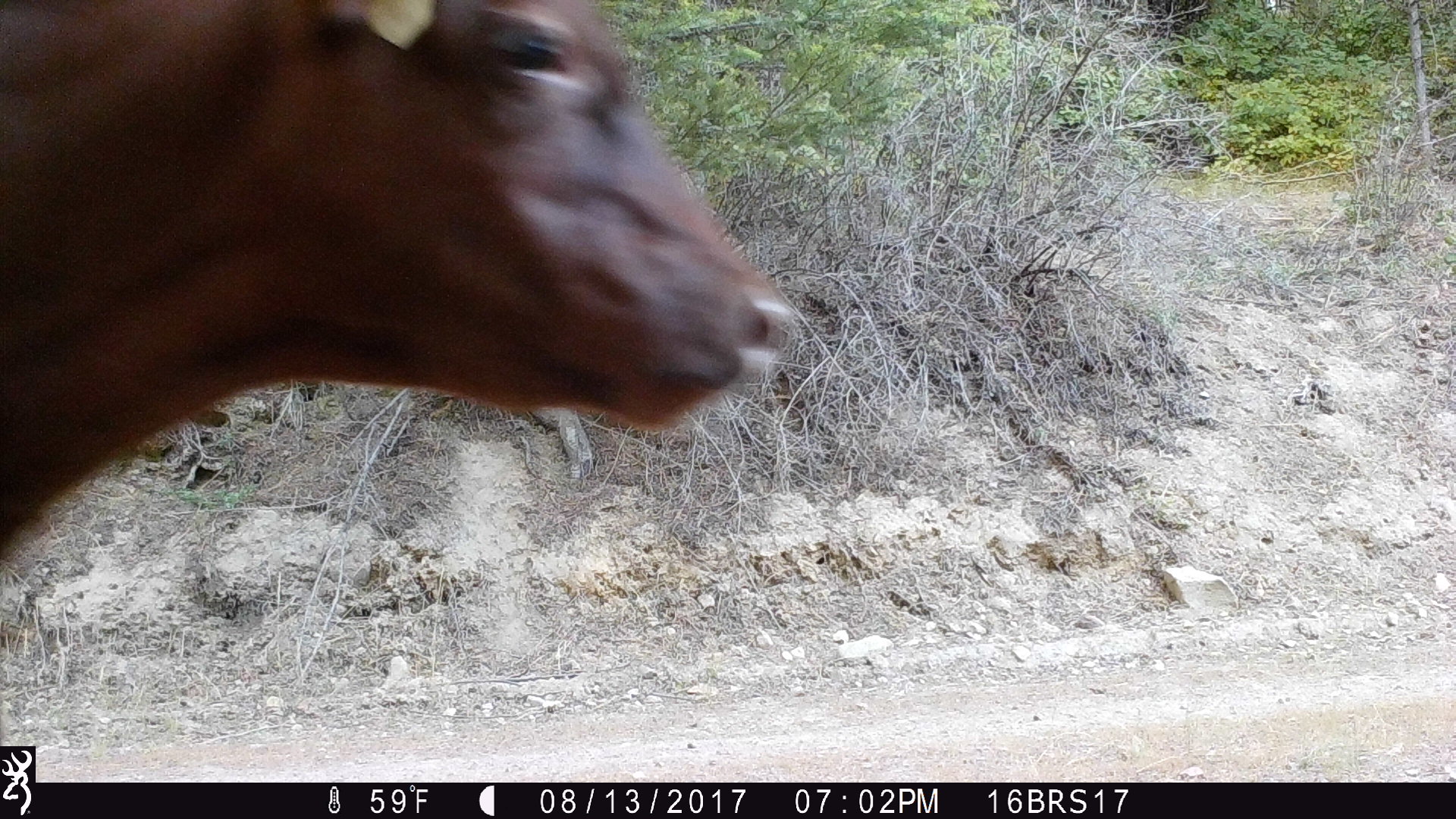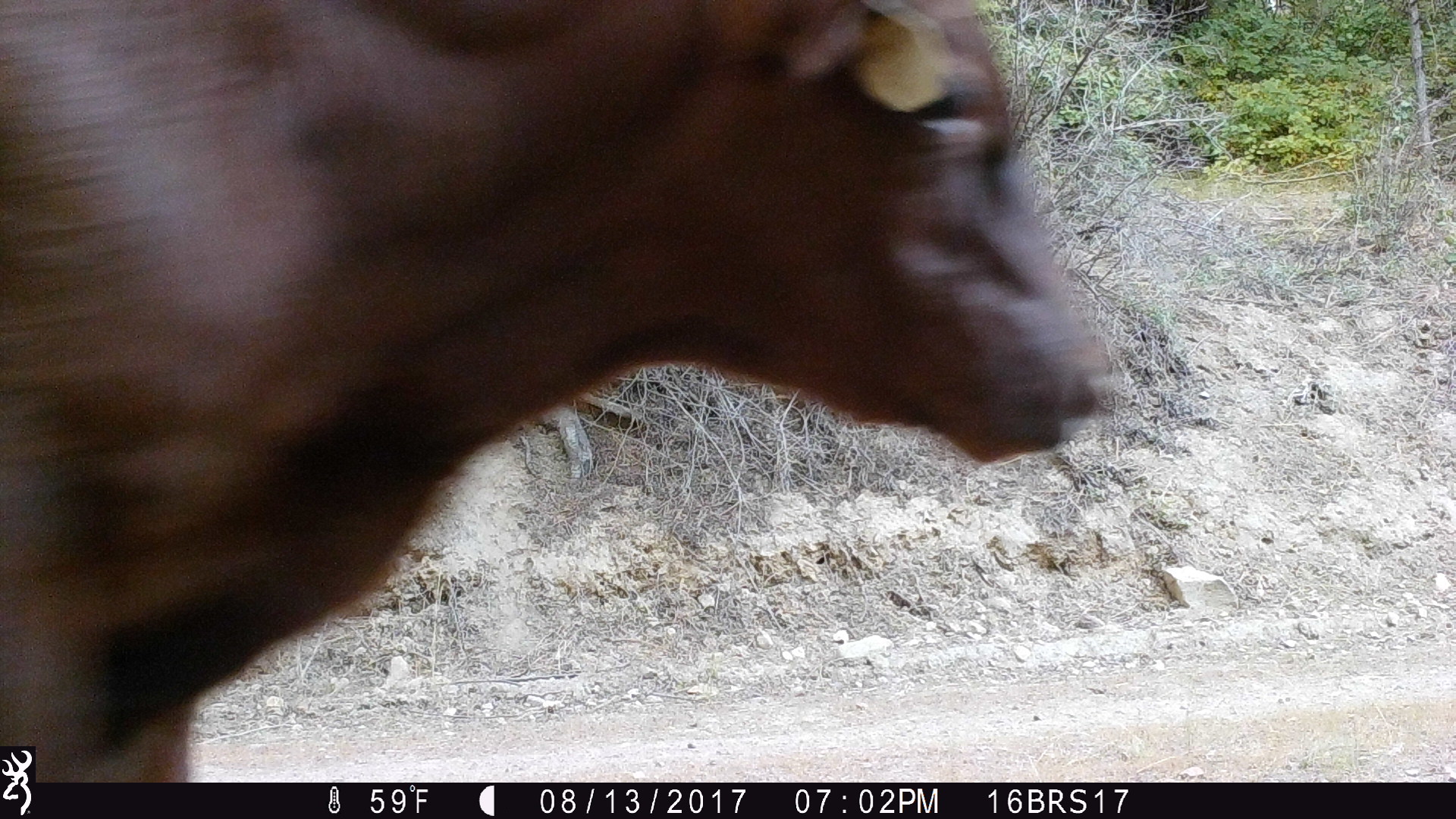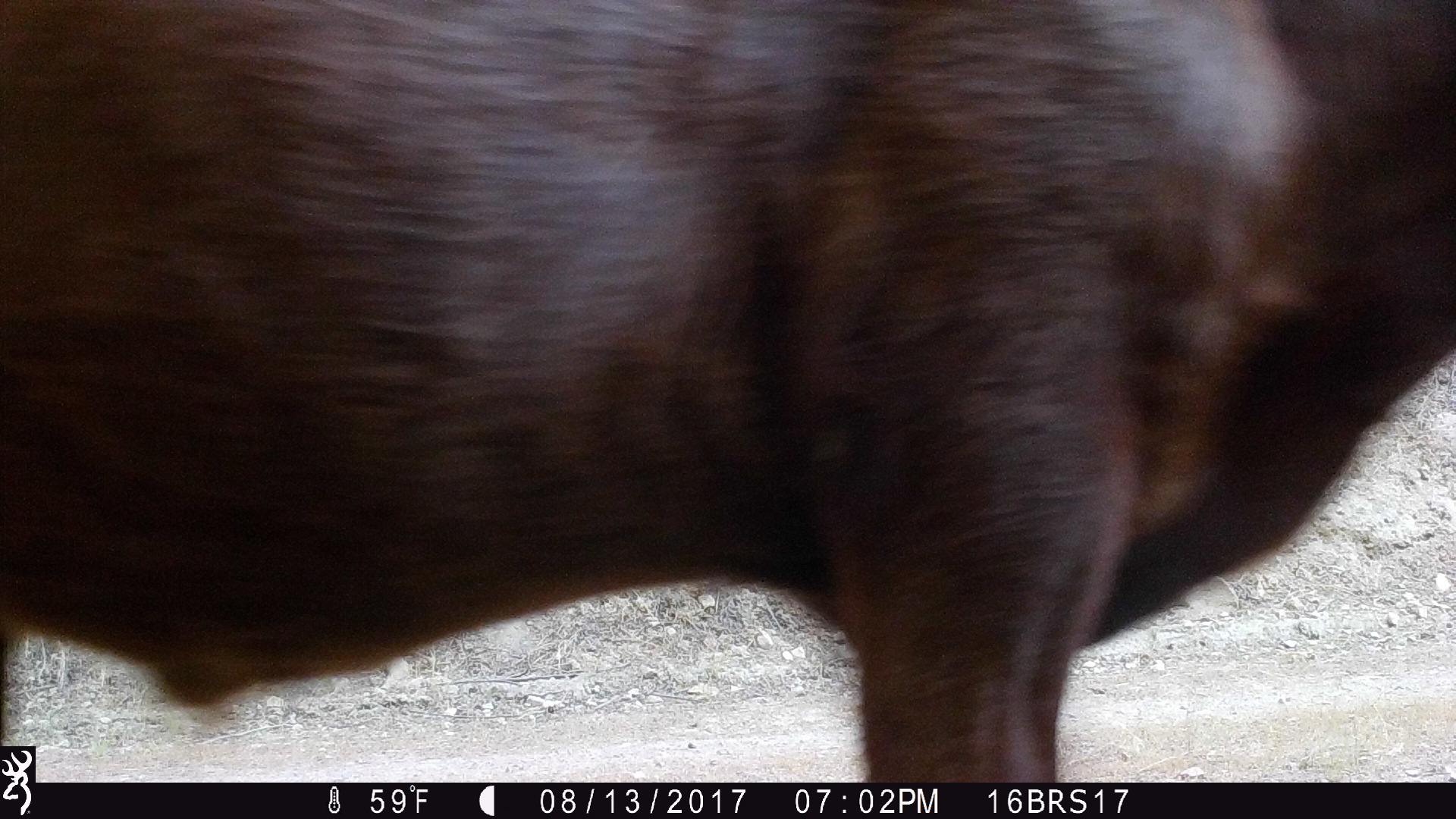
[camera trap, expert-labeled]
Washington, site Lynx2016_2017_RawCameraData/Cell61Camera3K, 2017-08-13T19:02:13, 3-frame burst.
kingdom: Animalia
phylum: Chordata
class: Mammalia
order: Artiodactyla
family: Bovidae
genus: Bos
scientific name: Bos taurus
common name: domestic cattle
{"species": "domestic cattle (Bos taurus)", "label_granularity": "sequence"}